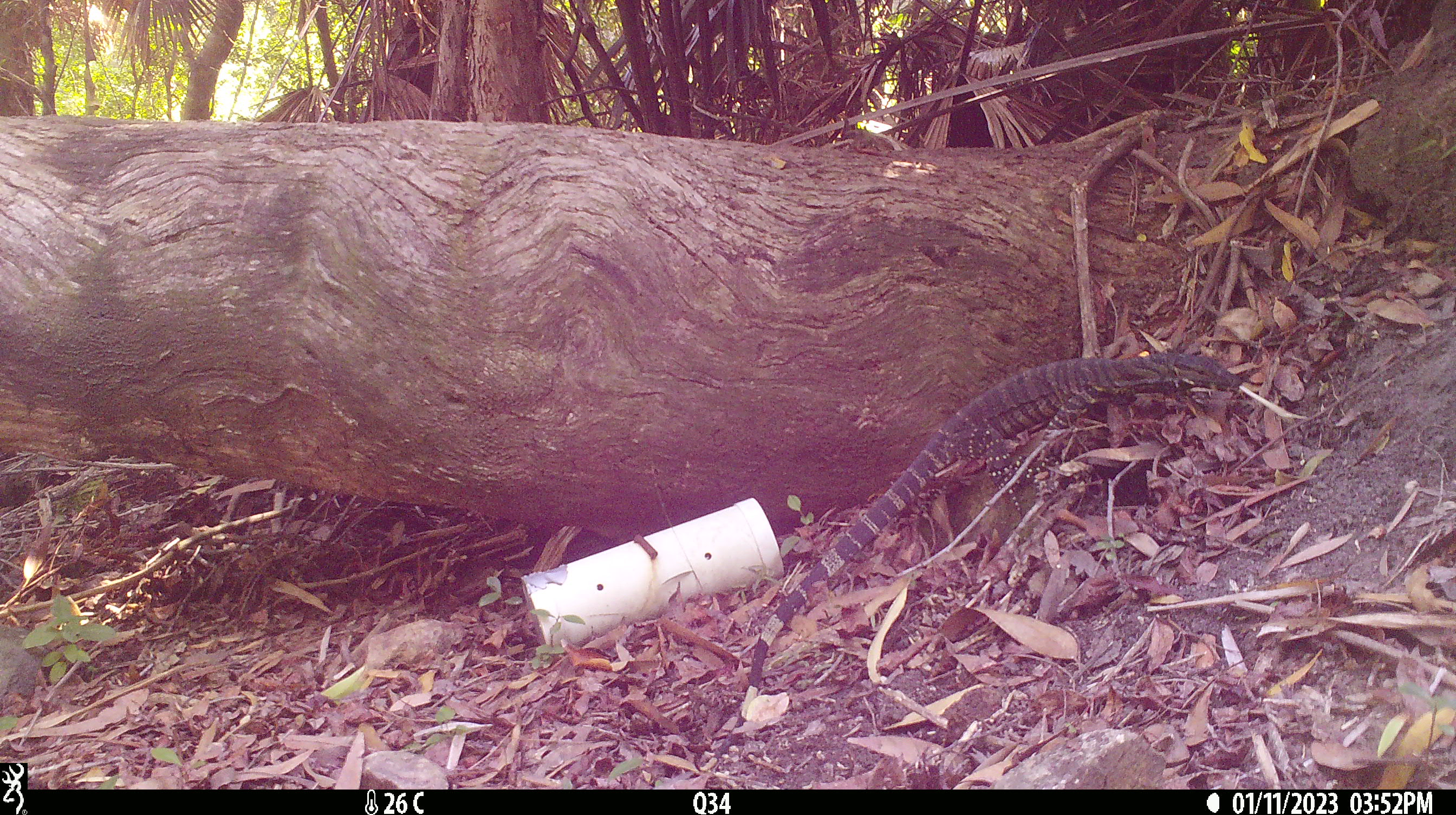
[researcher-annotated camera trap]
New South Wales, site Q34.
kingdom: Animalia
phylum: Chordata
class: Reptilia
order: Squamata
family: Varanidae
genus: Varanus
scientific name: Varanus varius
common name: lace monitor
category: goanna